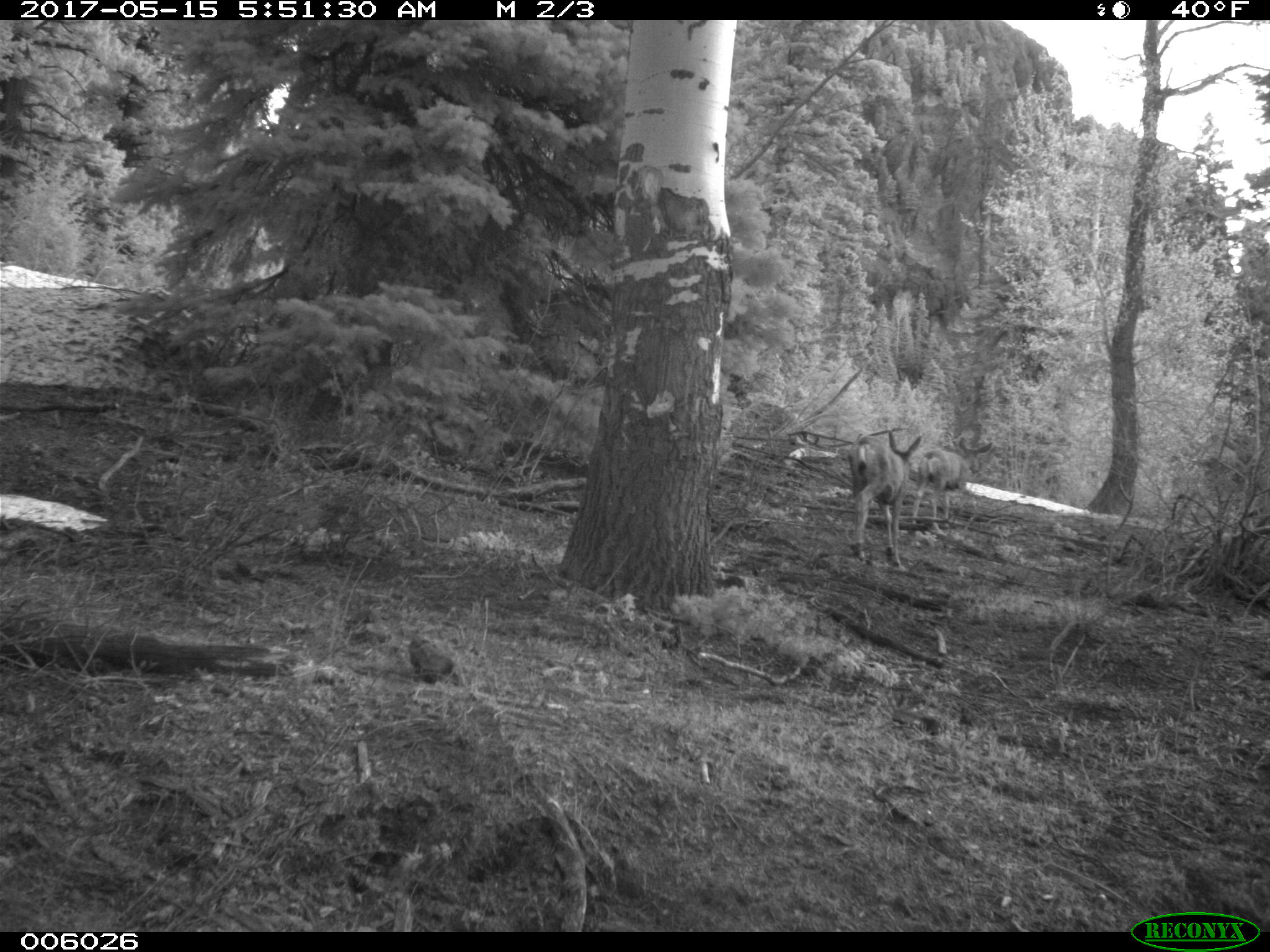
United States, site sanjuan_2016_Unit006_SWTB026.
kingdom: Animalia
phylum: Chordata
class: Mammalia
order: Artiodactyla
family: Cervidae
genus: Odocoileus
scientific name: Odocoileus hemionus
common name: mule deer